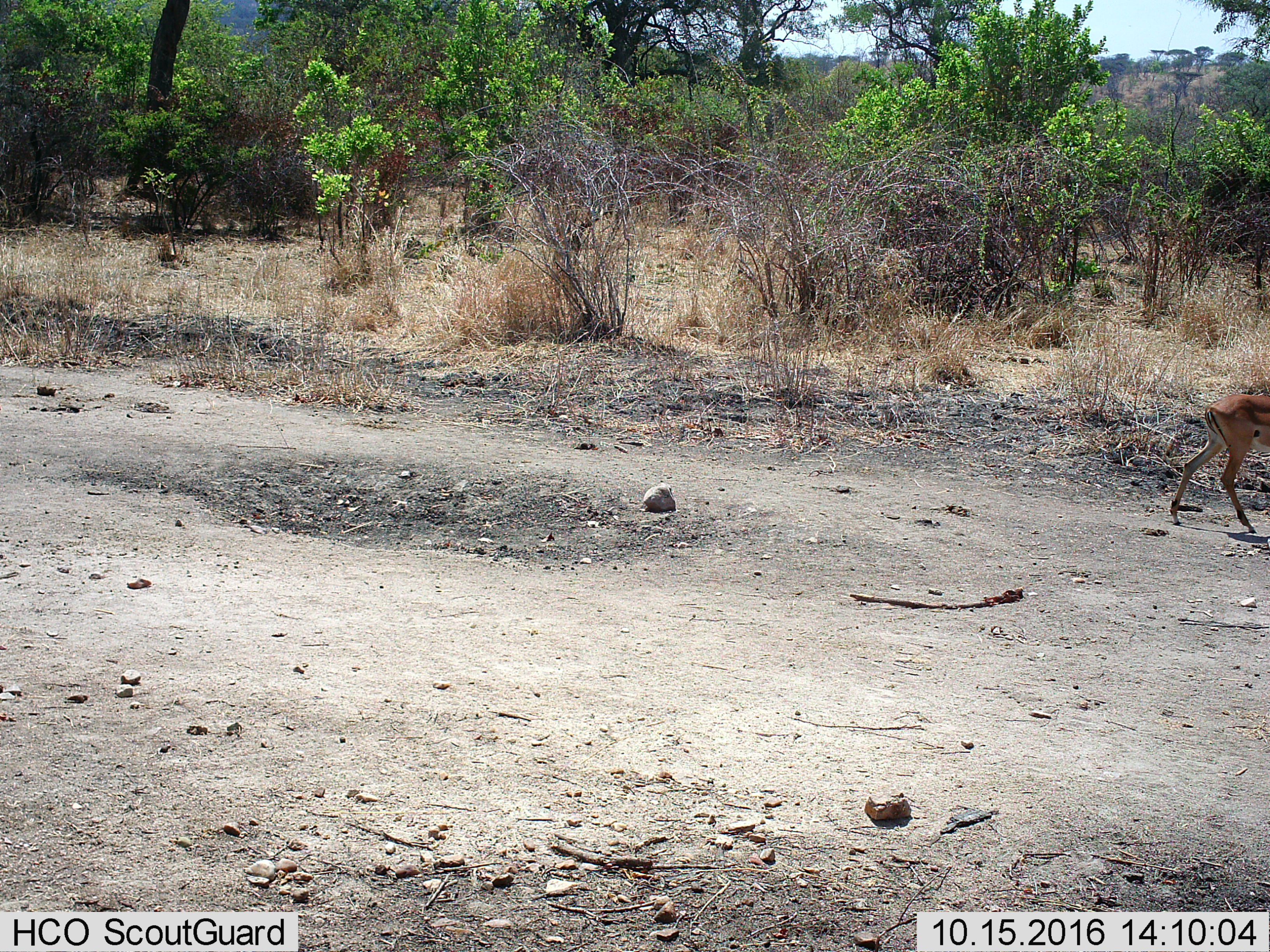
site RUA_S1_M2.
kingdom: Animalia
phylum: Chordata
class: Mammalia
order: Artiodactyla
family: Bovidae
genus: Aepyceros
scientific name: Aepyceros melampus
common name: impala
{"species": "impala (Aepyceros melampus)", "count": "1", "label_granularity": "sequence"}